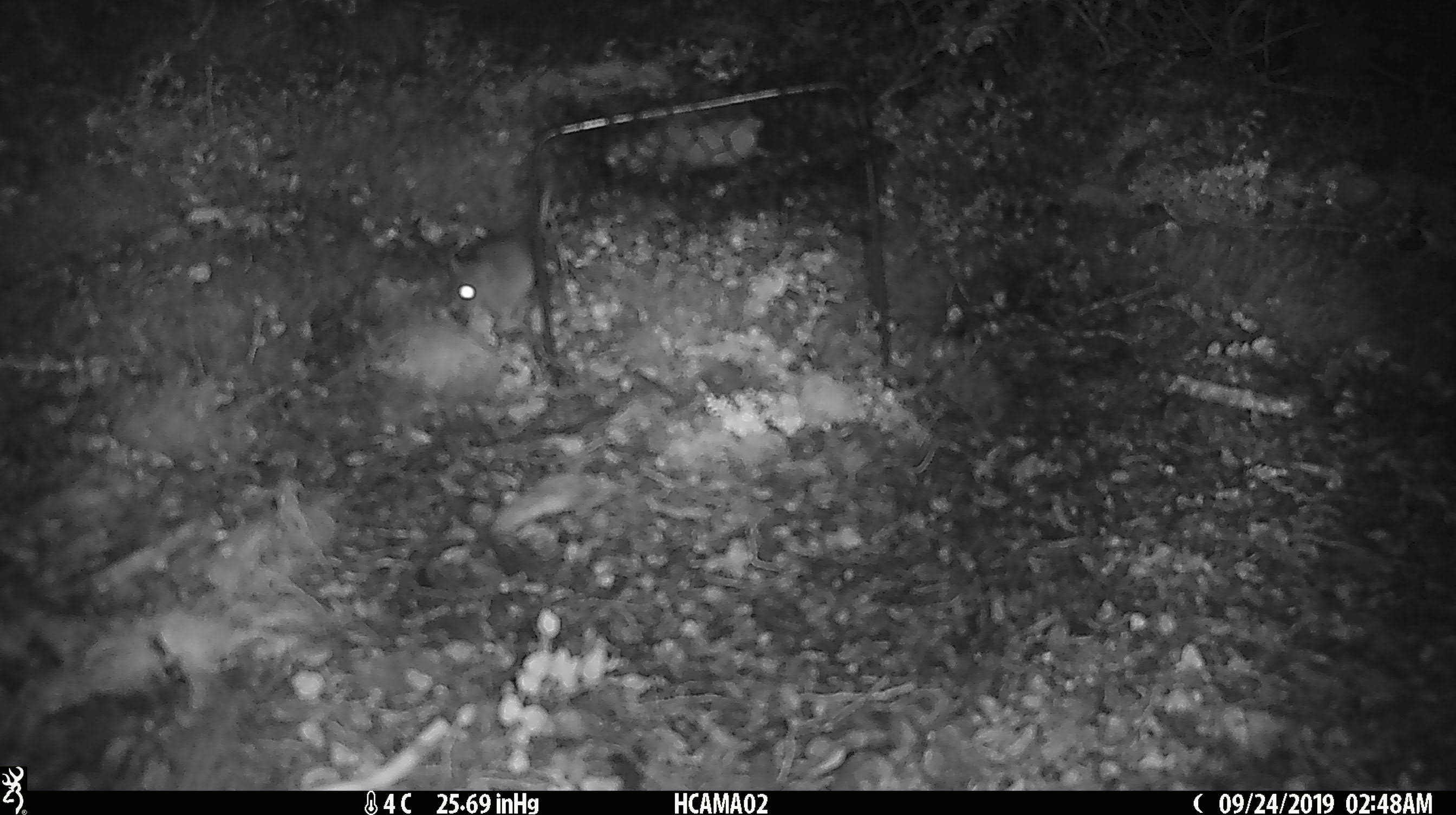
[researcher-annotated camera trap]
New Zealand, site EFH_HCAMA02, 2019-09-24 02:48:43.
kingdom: Animalia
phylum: Chordata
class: Mammalia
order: Rodentia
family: Muridae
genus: Mus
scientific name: Mus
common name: mouse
Mouse (Mus).